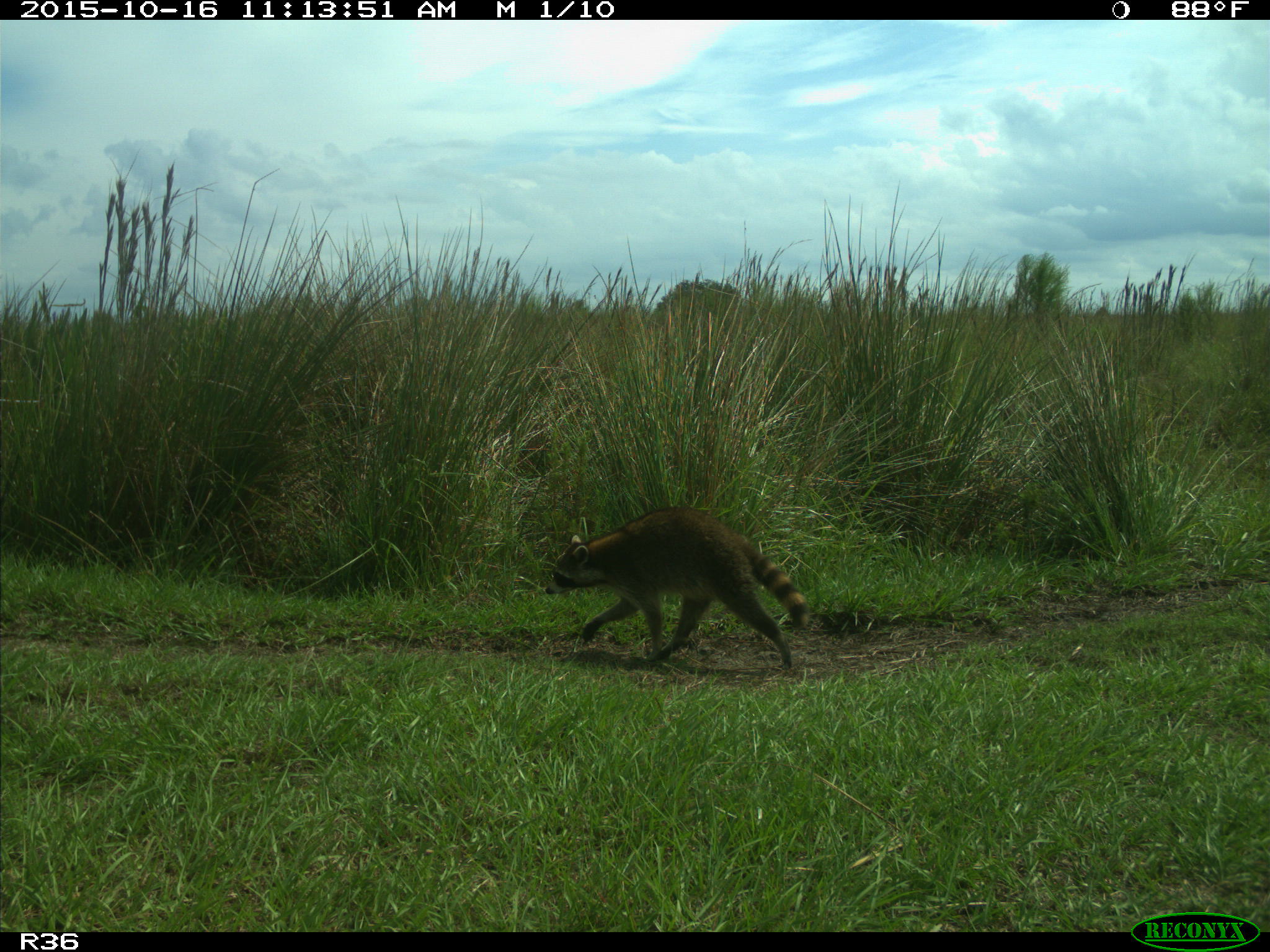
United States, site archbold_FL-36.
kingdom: Animalia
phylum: Chordata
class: Mammalia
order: Carnivora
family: Procyonidae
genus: Procyon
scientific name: Procyon lotor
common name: common raccoon